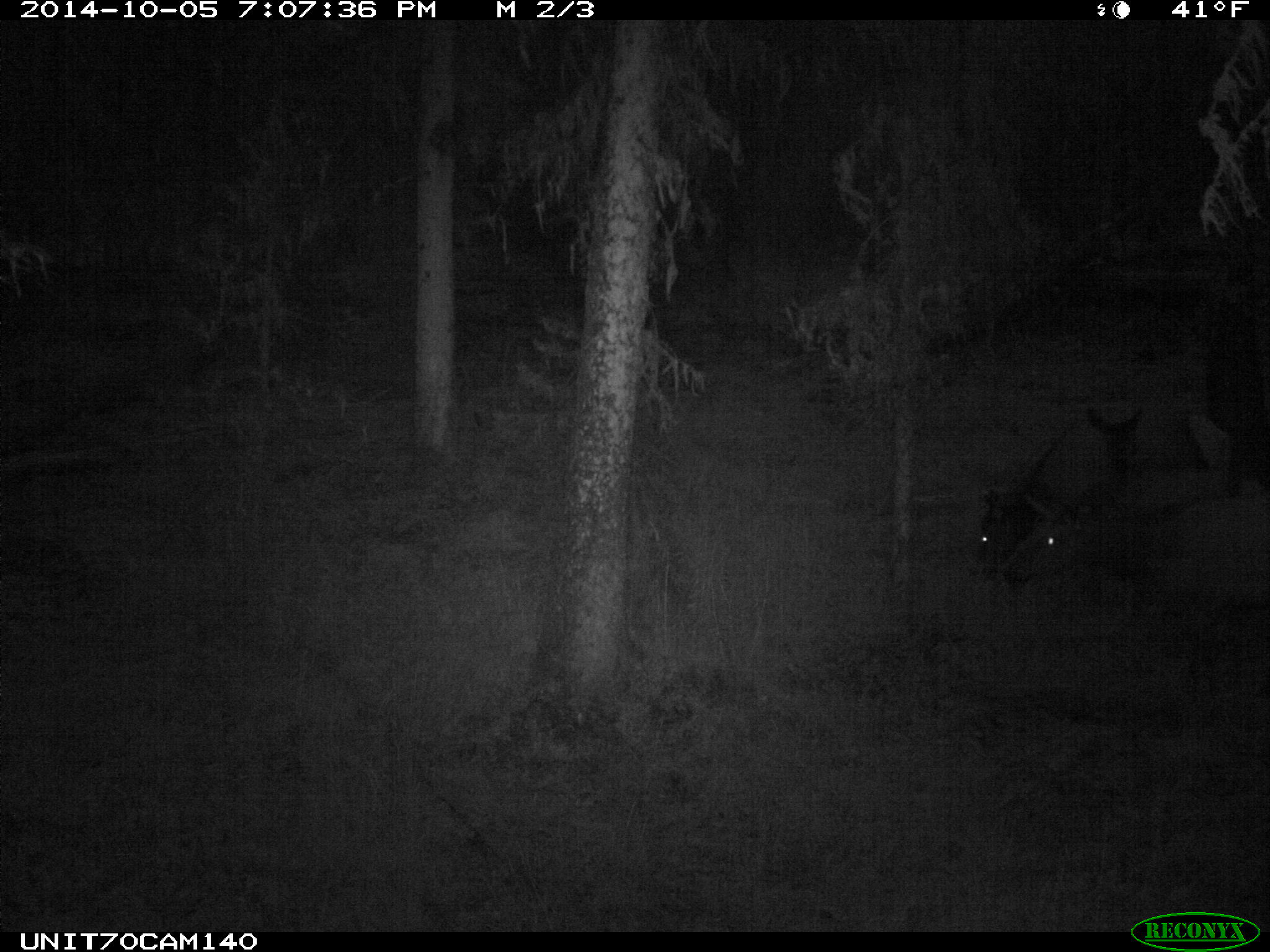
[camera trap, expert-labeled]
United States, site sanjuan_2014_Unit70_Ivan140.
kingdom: Animalia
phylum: Chordata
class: Mammalia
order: Artiodactyla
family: Cervidae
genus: Cervus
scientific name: Cervus elaphus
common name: red deer